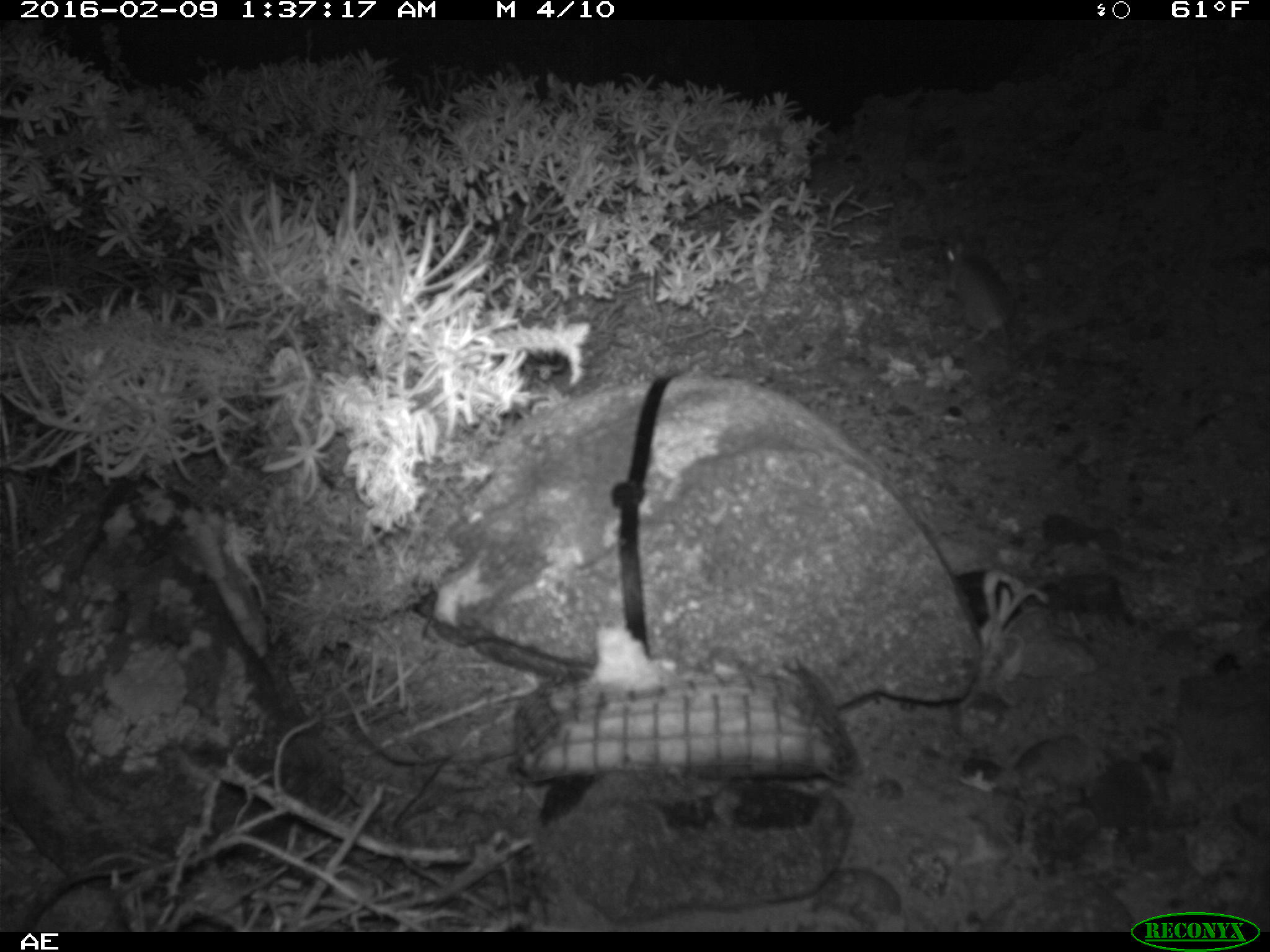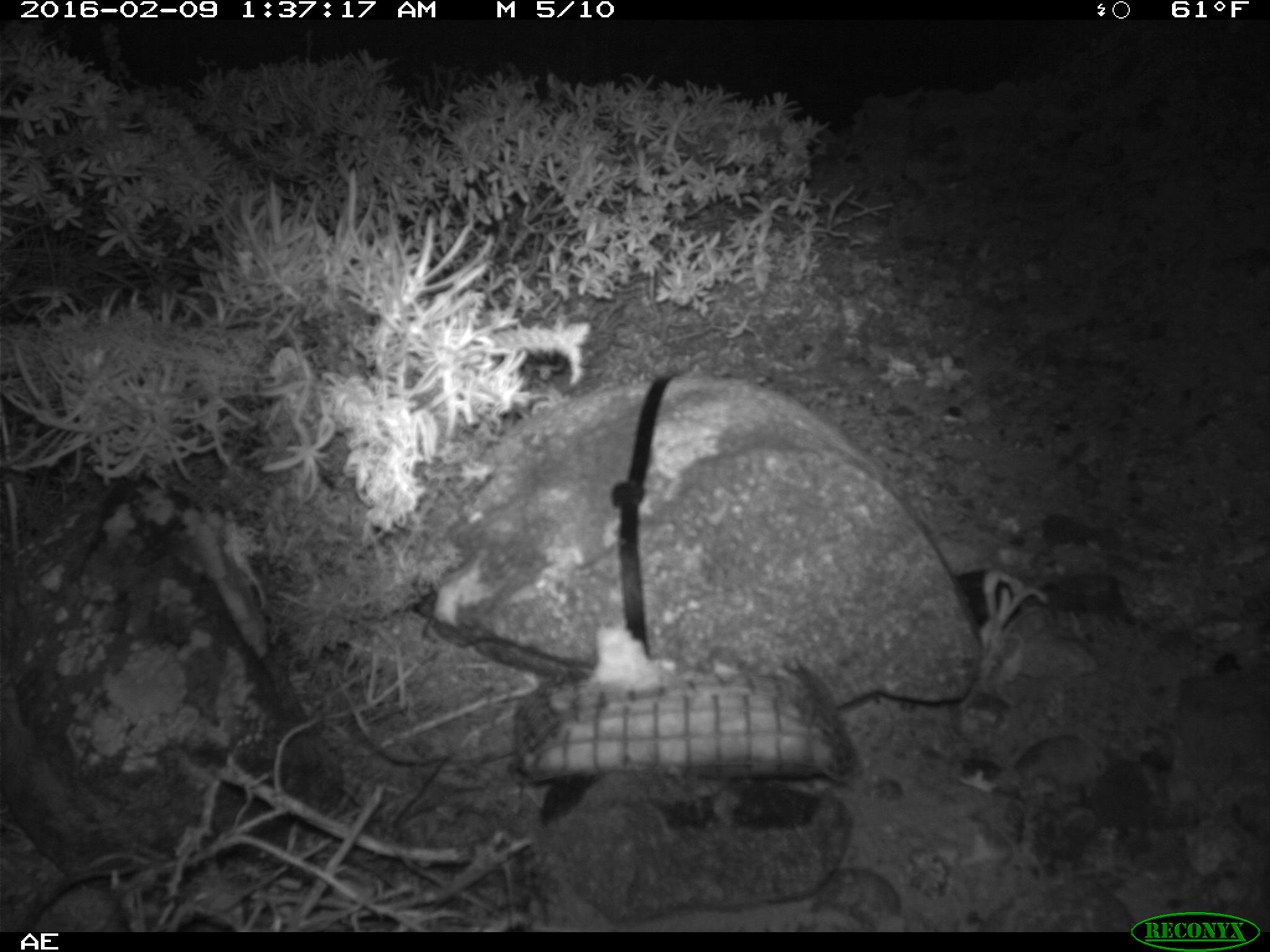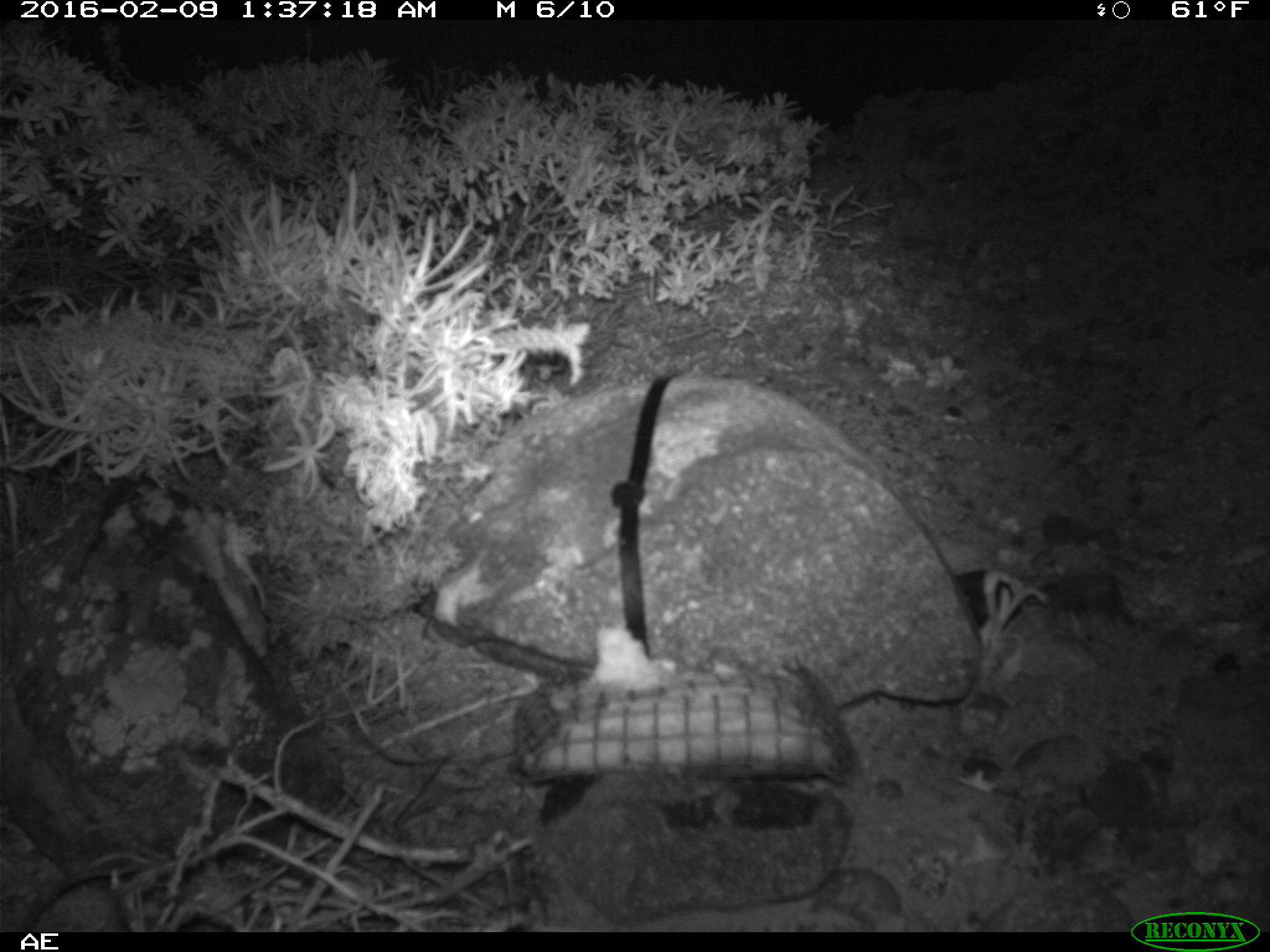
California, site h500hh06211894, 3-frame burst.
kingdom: Animalia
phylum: Chordata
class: Mammalia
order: Rodentia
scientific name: Rodentia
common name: rodent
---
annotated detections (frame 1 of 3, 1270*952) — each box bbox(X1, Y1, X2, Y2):
rodent: bbox(942, 236, 1019, 381)